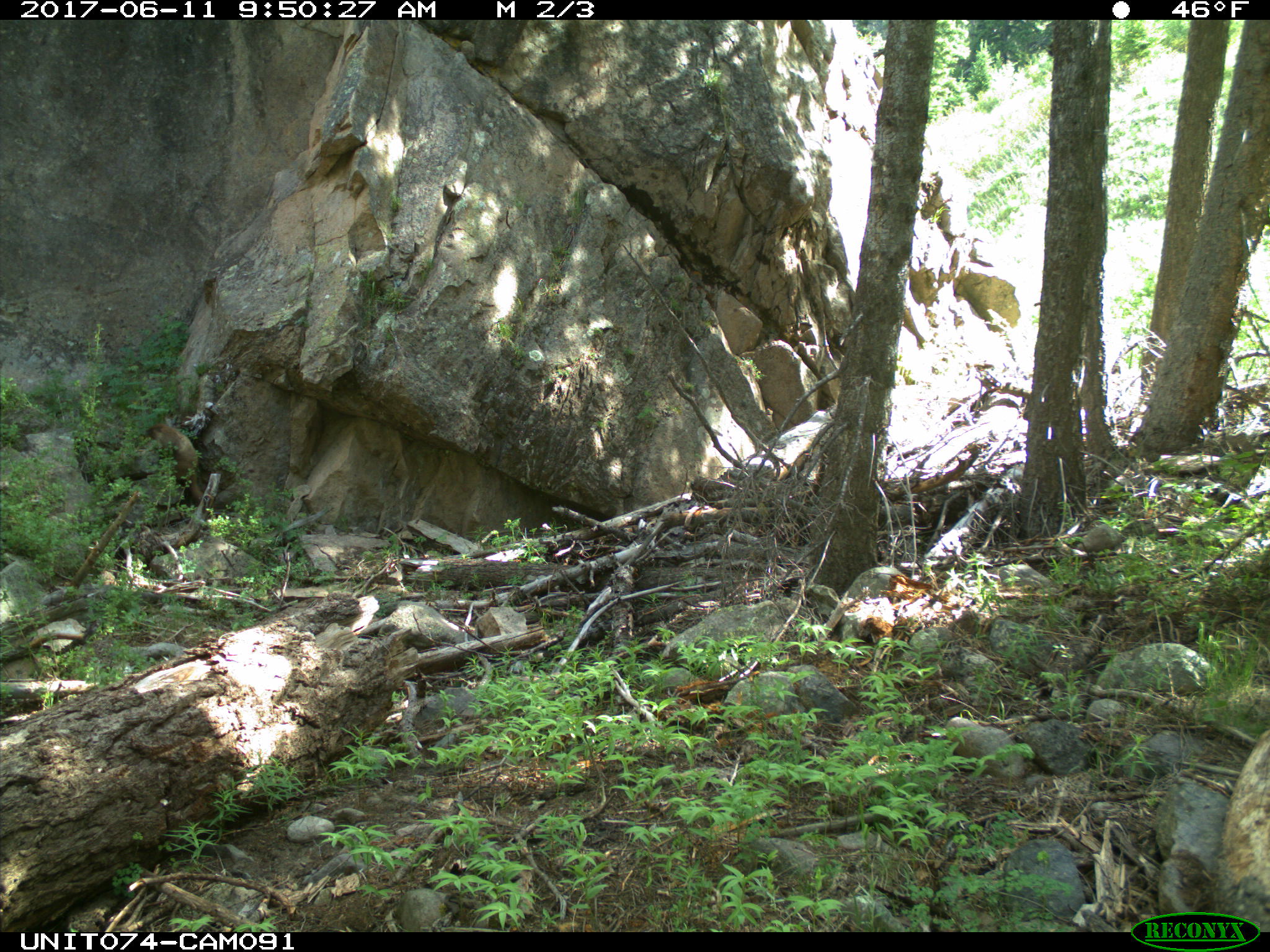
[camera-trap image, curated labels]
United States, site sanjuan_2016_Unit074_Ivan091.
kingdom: Animalia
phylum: Chordata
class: Mammalia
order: Rodentia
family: Sciuridae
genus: Marmota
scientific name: Marmota flaviventris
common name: yellow-bellied marmot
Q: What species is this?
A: Marmota flaviventris (yellow-bellied marmot).